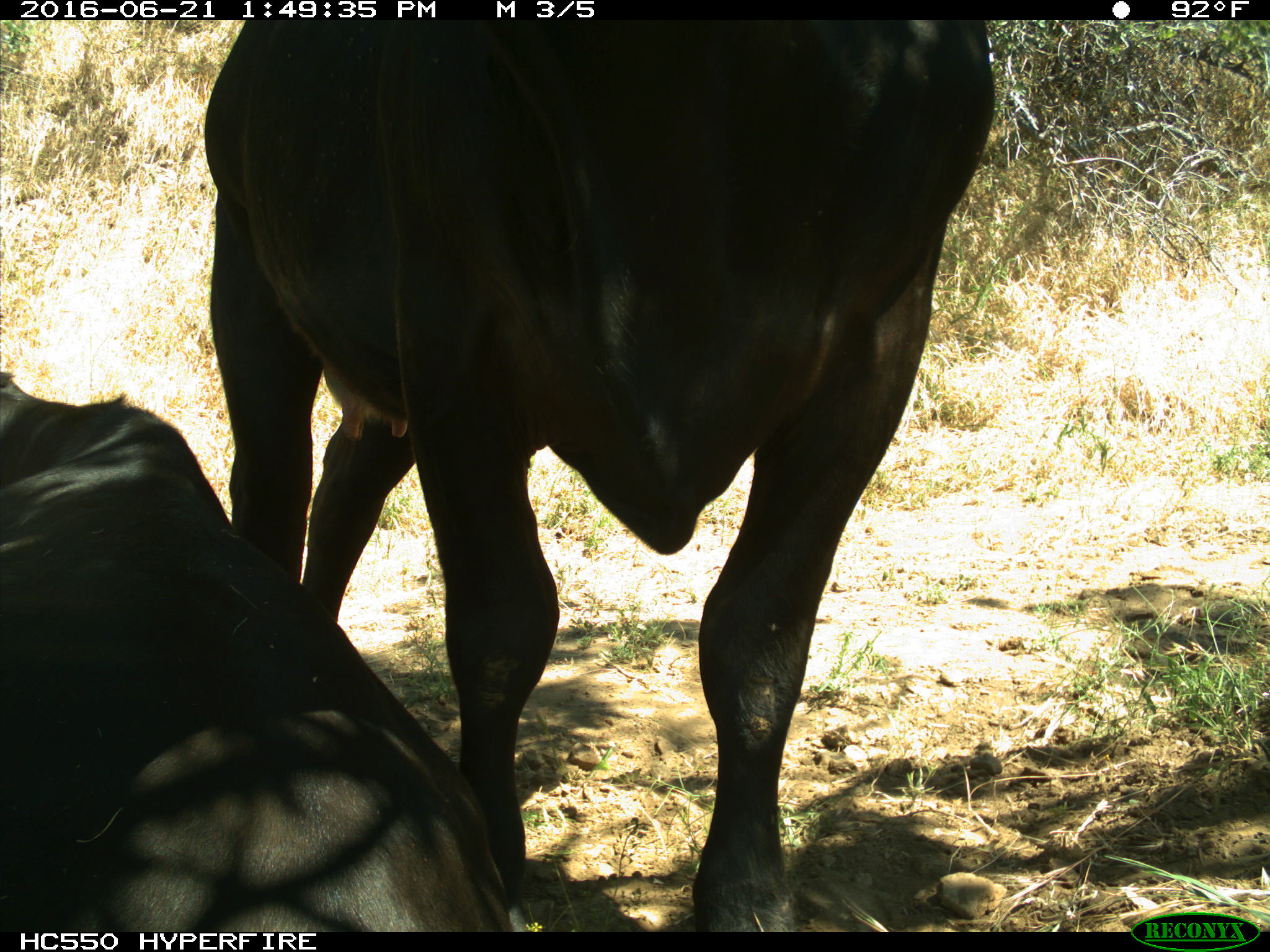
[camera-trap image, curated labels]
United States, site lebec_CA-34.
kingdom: Animalia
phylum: Chordata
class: Mammalia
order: Artiodactyla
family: Bovidae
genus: Bos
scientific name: Bos taurus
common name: domestic cow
Bos taurus (domestic cow).